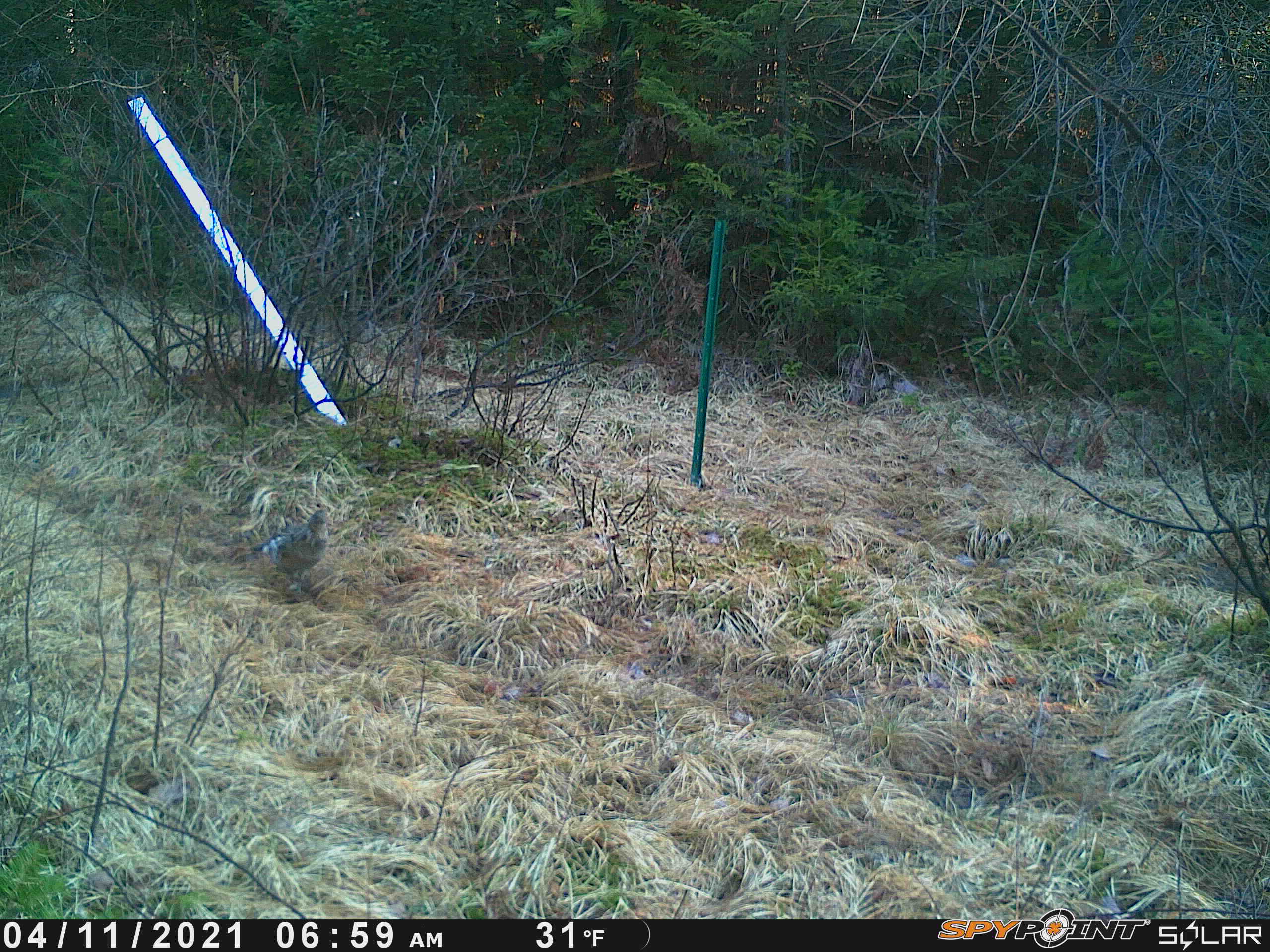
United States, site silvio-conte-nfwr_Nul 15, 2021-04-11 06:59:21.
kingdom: Animalia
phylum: Chordata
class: Aves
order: Galliformes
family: Phasianidae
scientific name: Phasianidae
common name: grouse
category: grouse sp.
Grouse sp. (grouse) (Phasianidae).